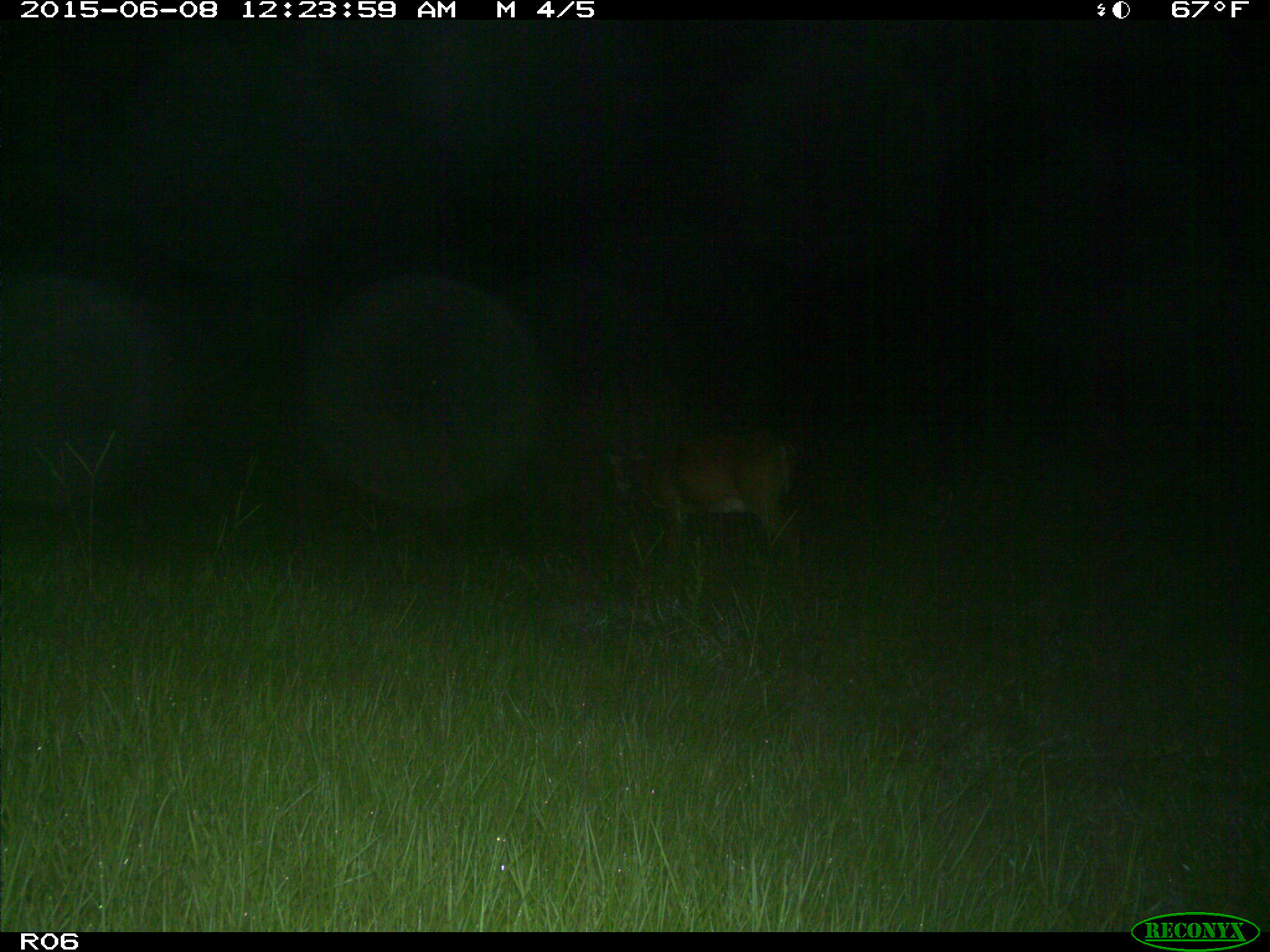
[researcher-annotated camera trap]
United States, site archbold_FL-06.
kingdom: Animalia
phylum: Chordata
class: Mammalia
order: Artiodactyla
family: Cervidae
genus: Odocoileus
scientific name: Odocoileus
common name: deer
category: unidentified deer